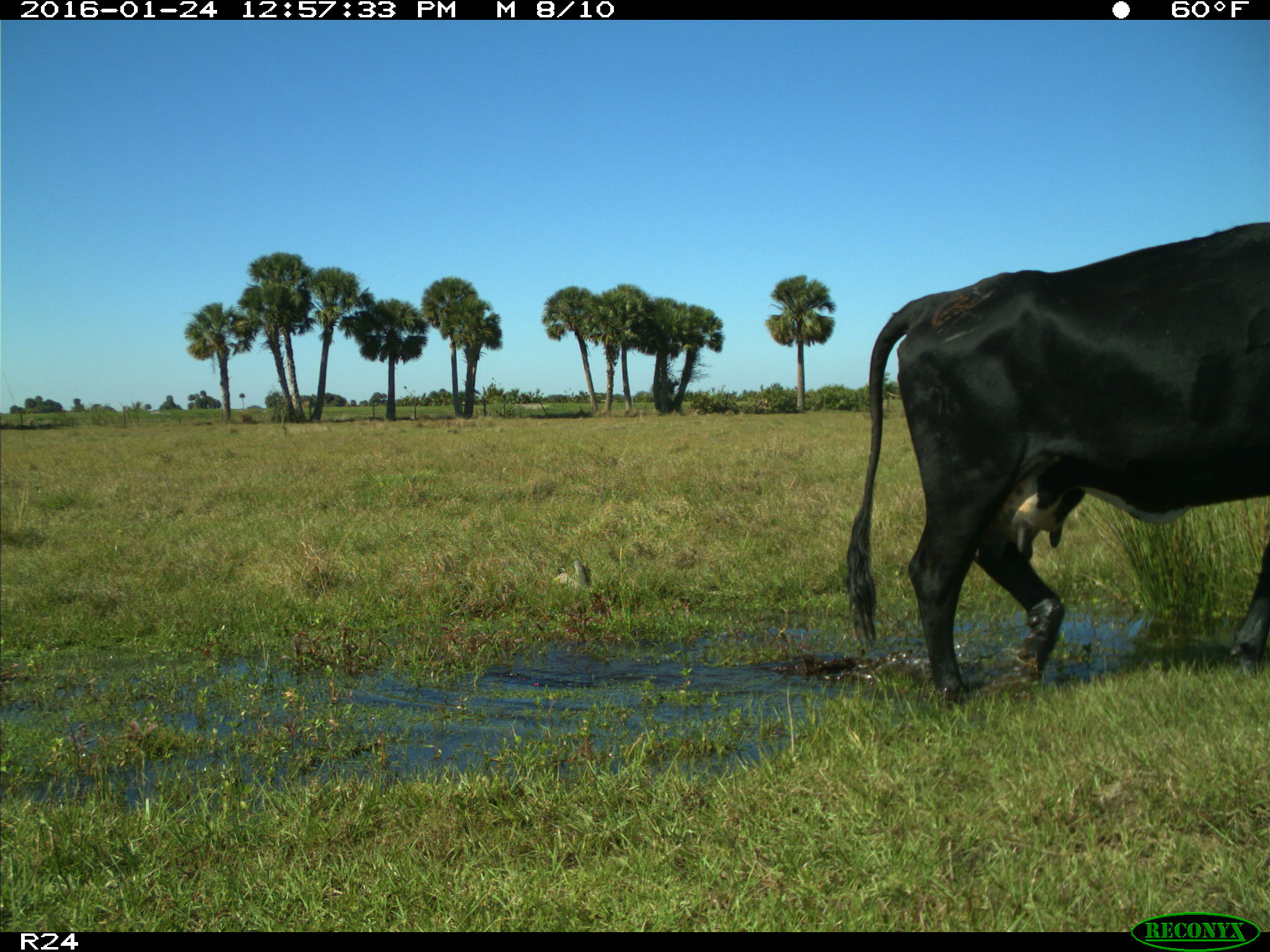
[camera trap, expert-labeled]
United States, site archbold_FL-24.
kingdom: Animalia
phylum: Chordata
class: Mammalia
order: Artiodactyla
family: Bovidae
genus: Bos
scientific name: Bos taurus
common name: domestic cow